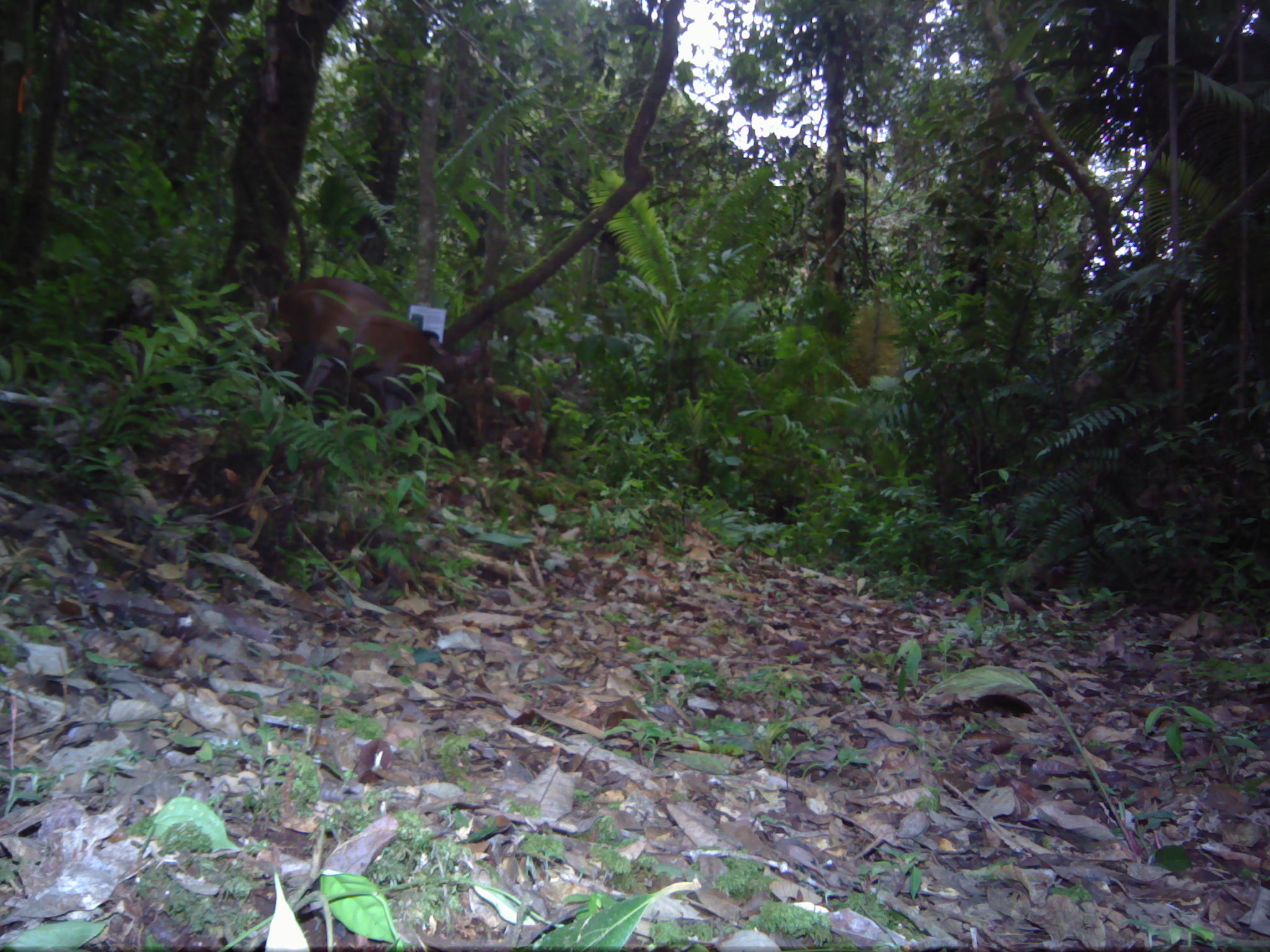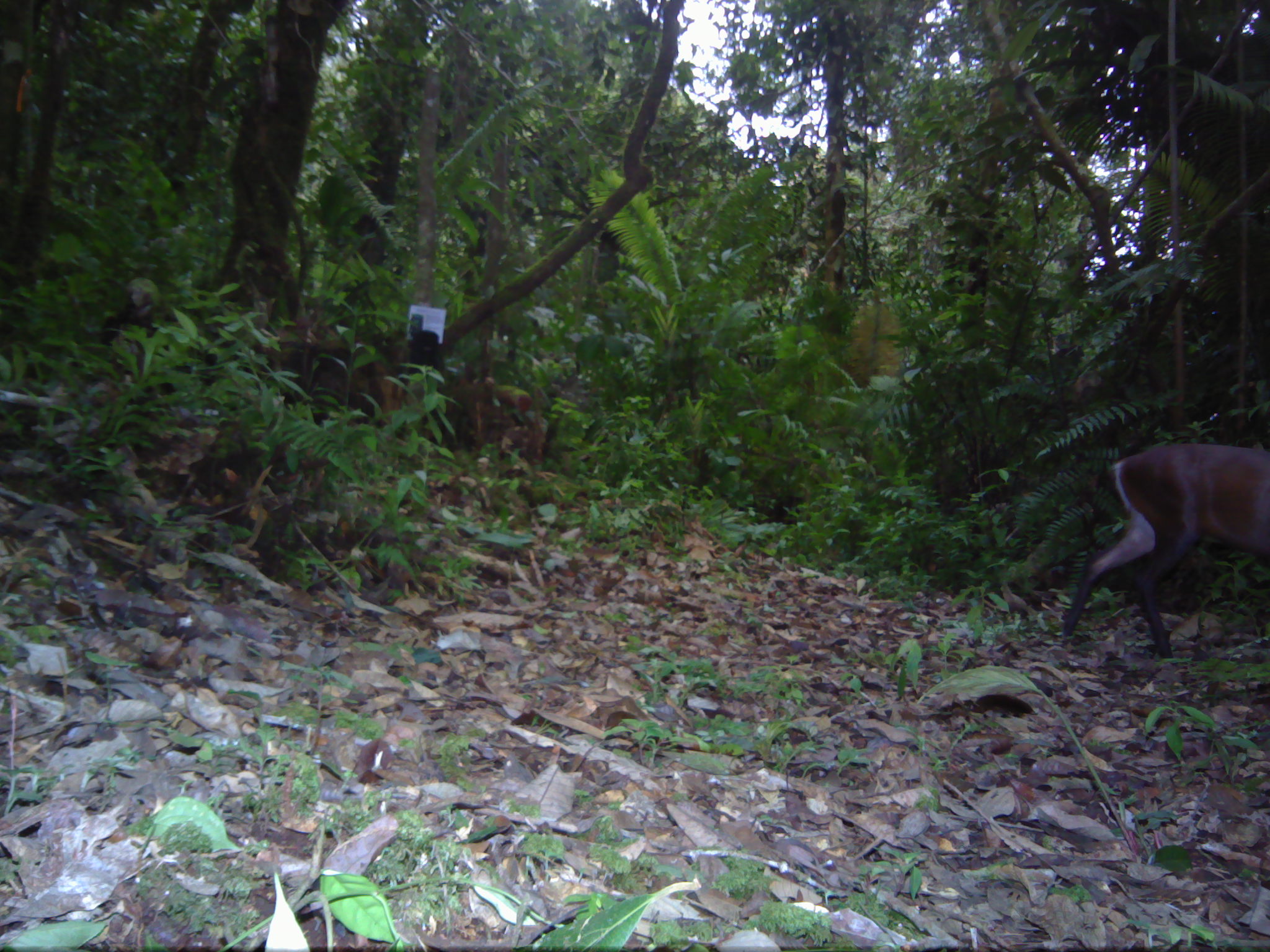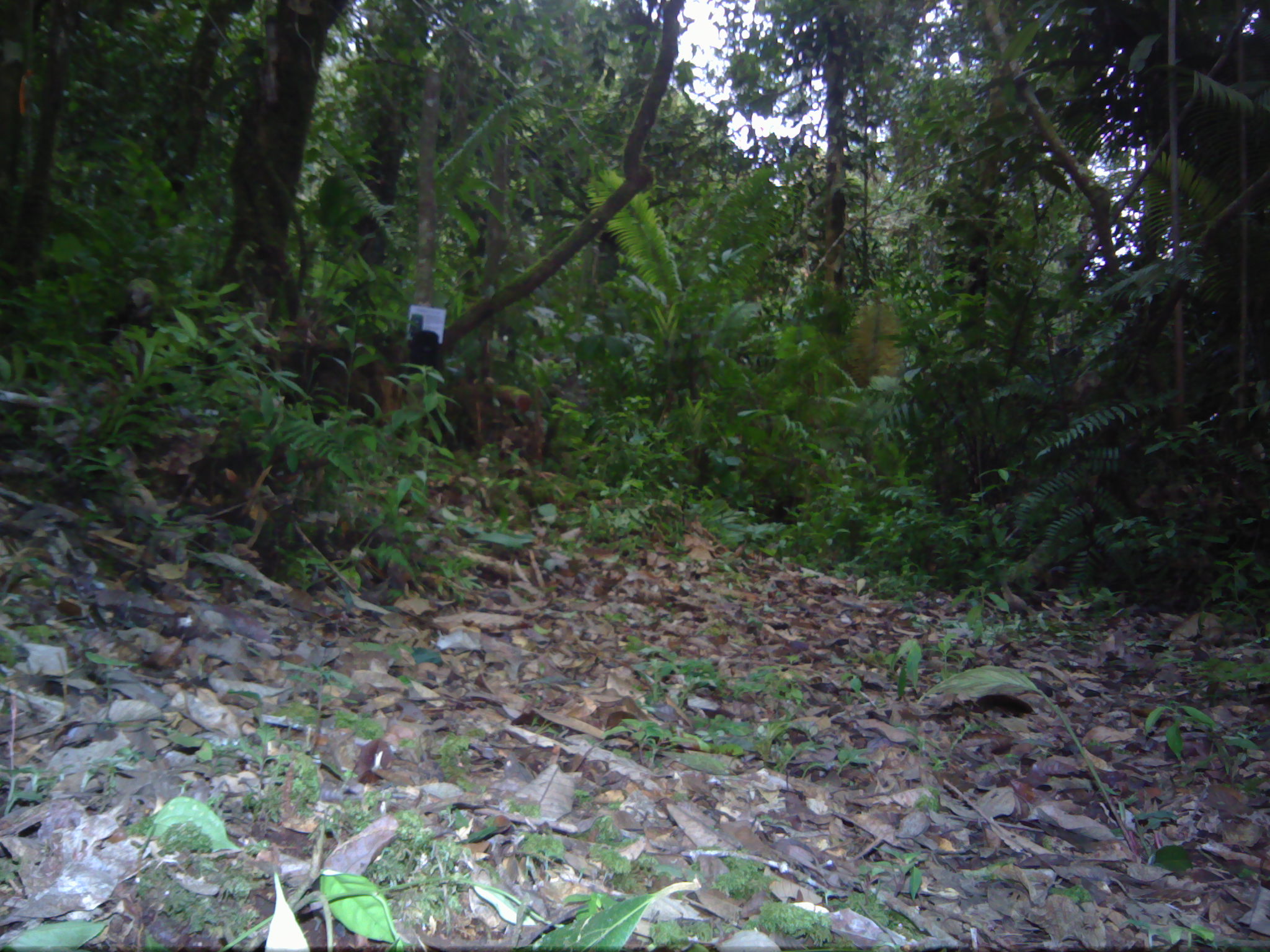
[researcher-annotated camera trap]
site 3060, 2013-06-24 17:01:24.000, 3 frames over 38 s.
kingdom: Animalia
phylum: Chordata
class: Mammalia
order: Artiodactyla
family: Cervidae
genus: Muntiacus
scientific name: Muntiacus muntjak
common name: southern red muntjac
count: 1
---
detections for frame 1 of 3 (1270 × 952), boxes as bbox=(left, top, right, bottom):
muntiacus muntjak: bbox=(270, 276, 490, 435)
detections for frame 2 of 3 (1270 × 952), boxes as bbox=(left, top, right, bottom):
muntiacus muntjak: bbox=(1063, 443, 1270, 659)